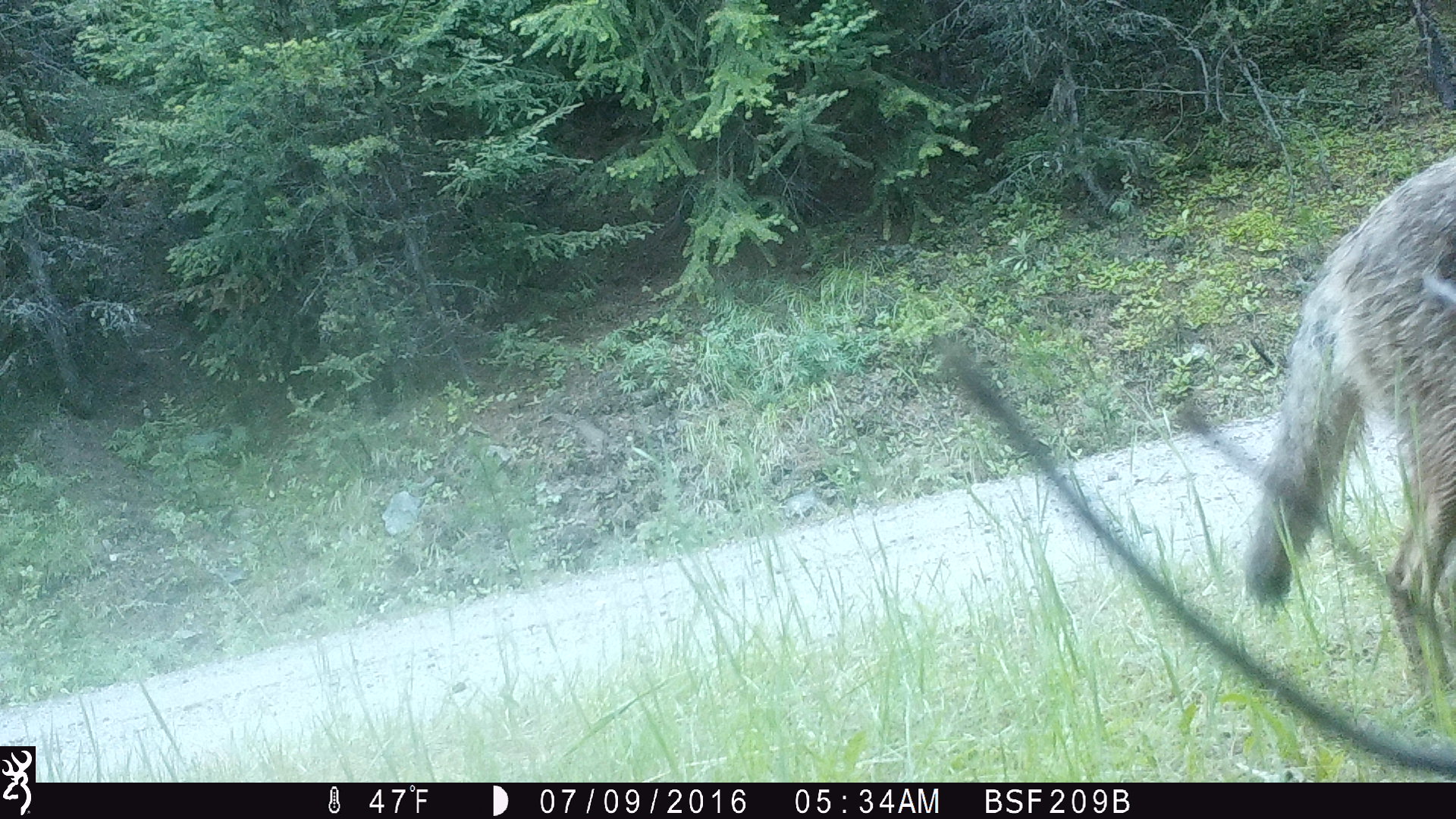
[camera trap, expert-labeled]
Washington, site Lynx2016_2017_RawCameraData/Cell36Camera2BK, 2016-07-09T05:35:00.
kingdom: Animalia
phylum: Chordata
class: Mammalia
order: Carnivora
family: Canidae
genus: Canis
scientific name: Canis latrans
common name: coyote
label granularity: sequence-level